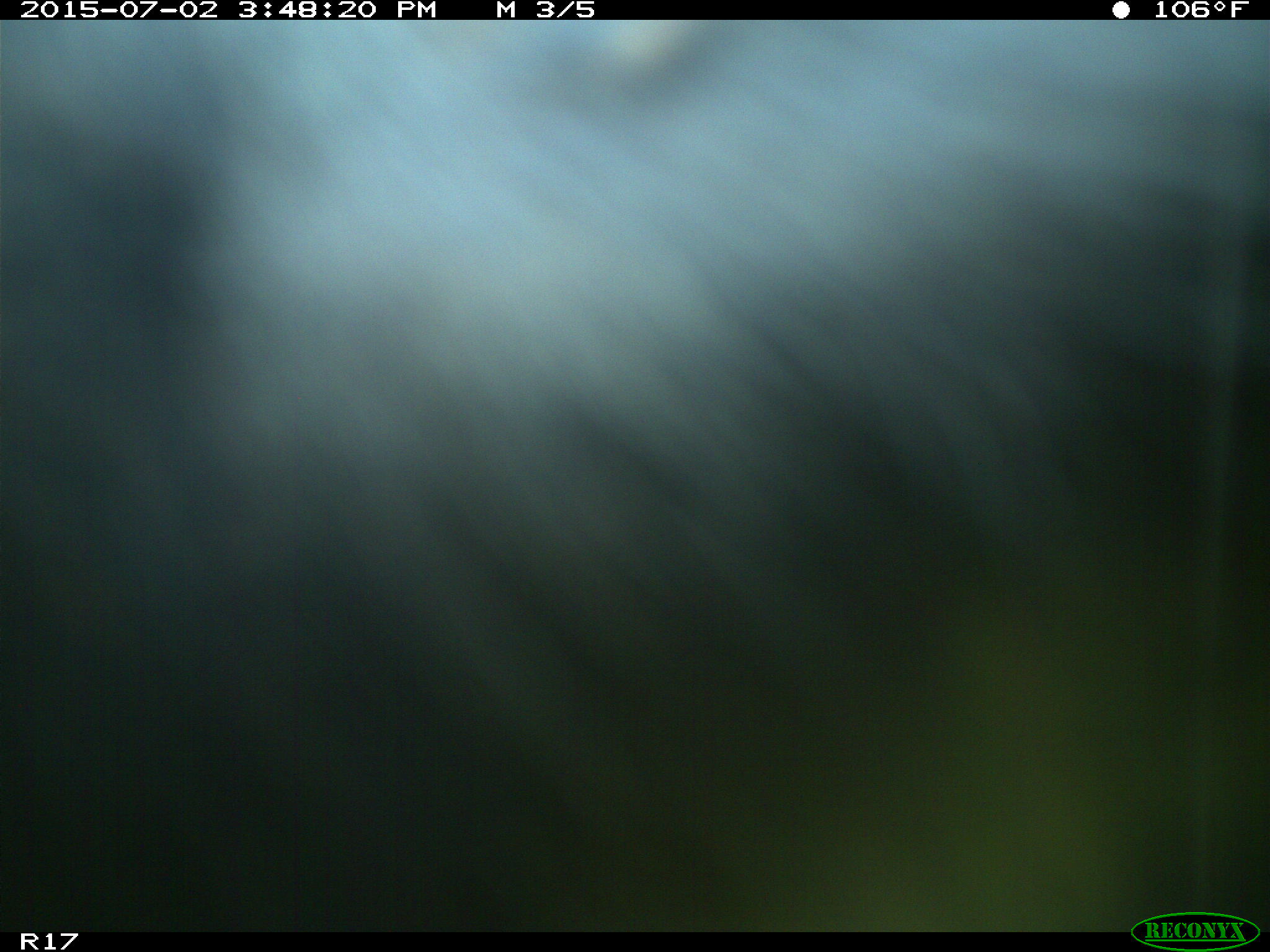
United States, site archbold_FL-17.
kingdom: Animalia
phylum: Chordata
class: Mammalia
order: Artiodactyla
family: Bovidae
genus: Bos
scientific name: Bos taurus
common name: domestic cow